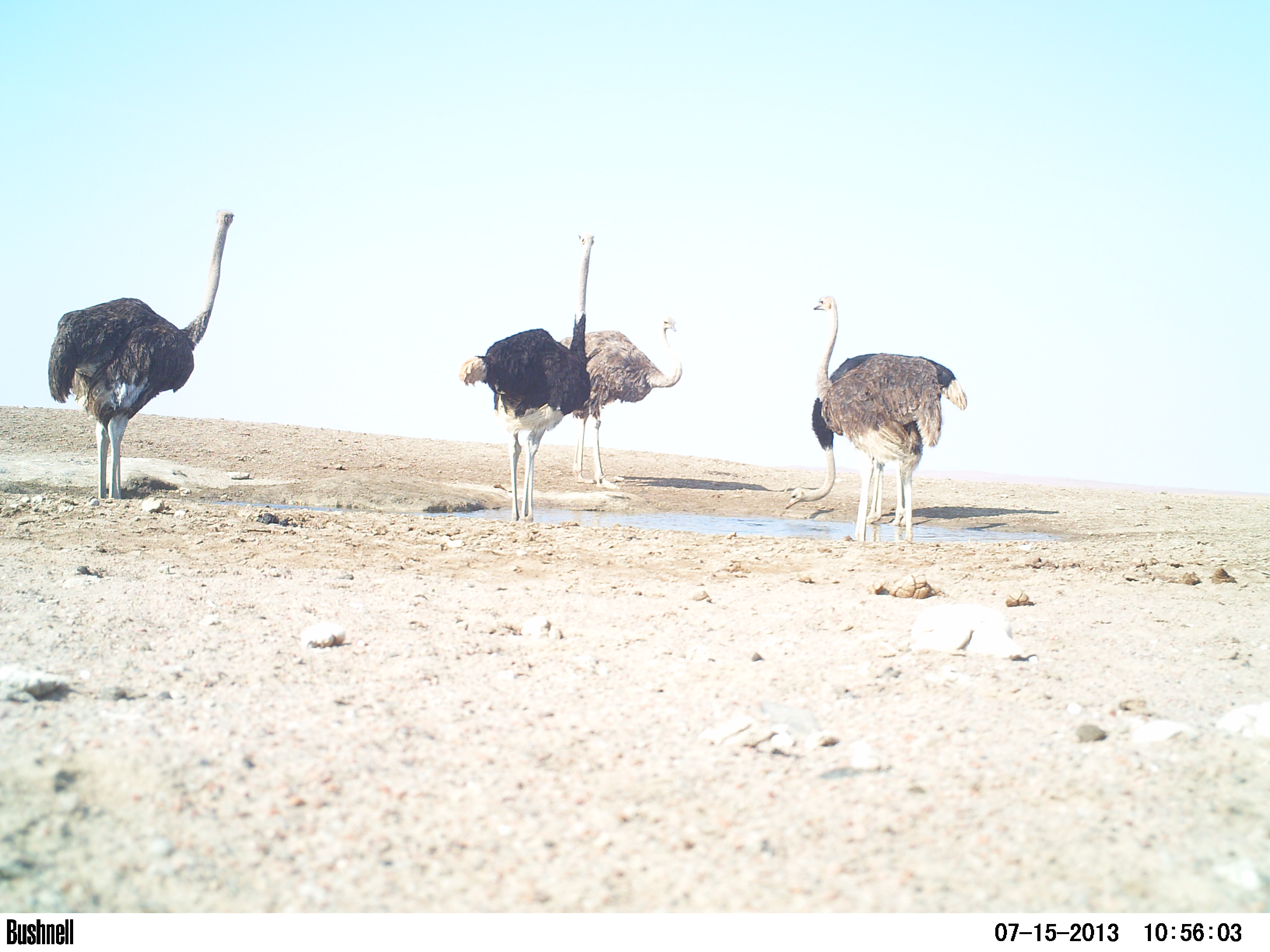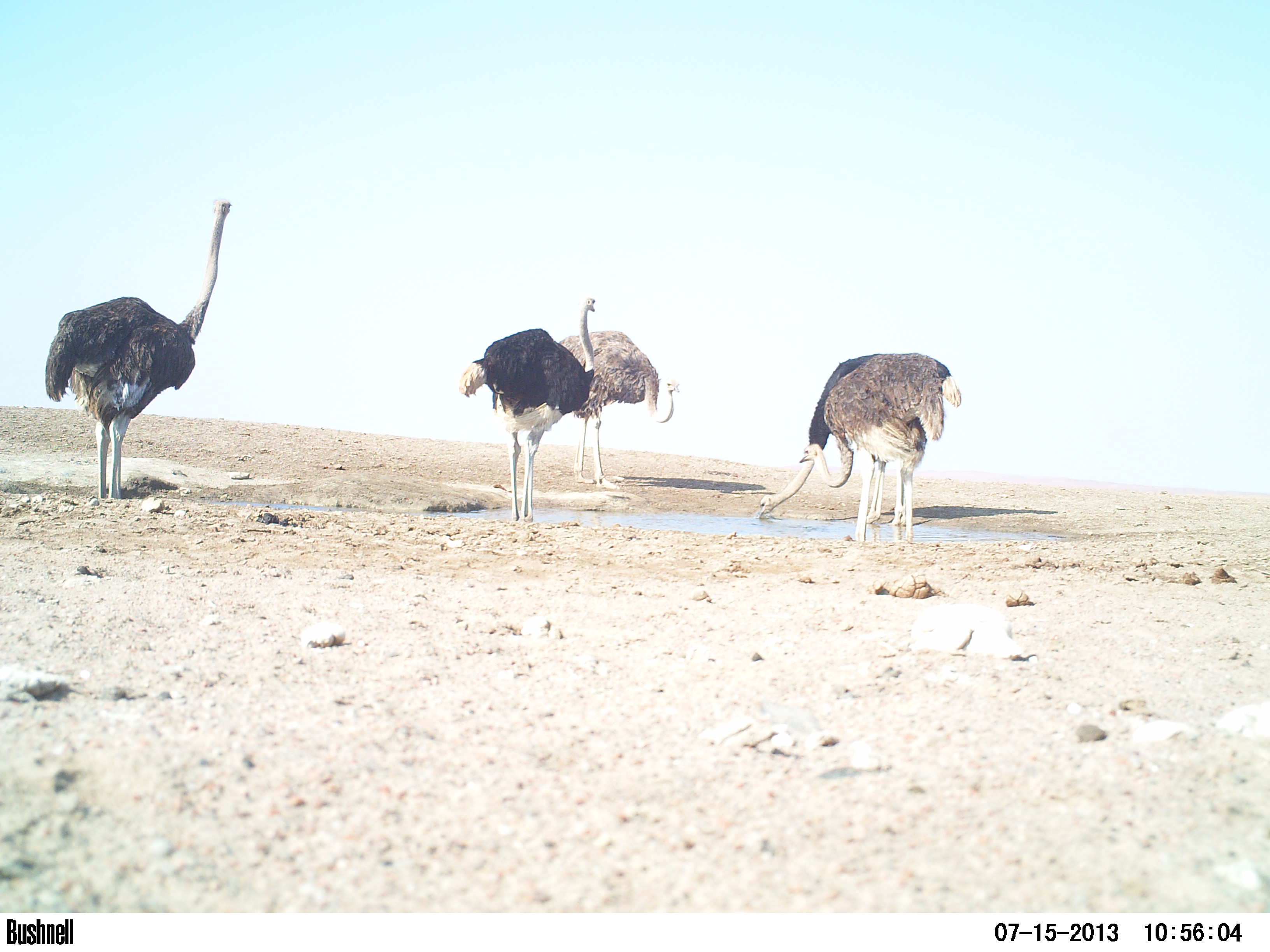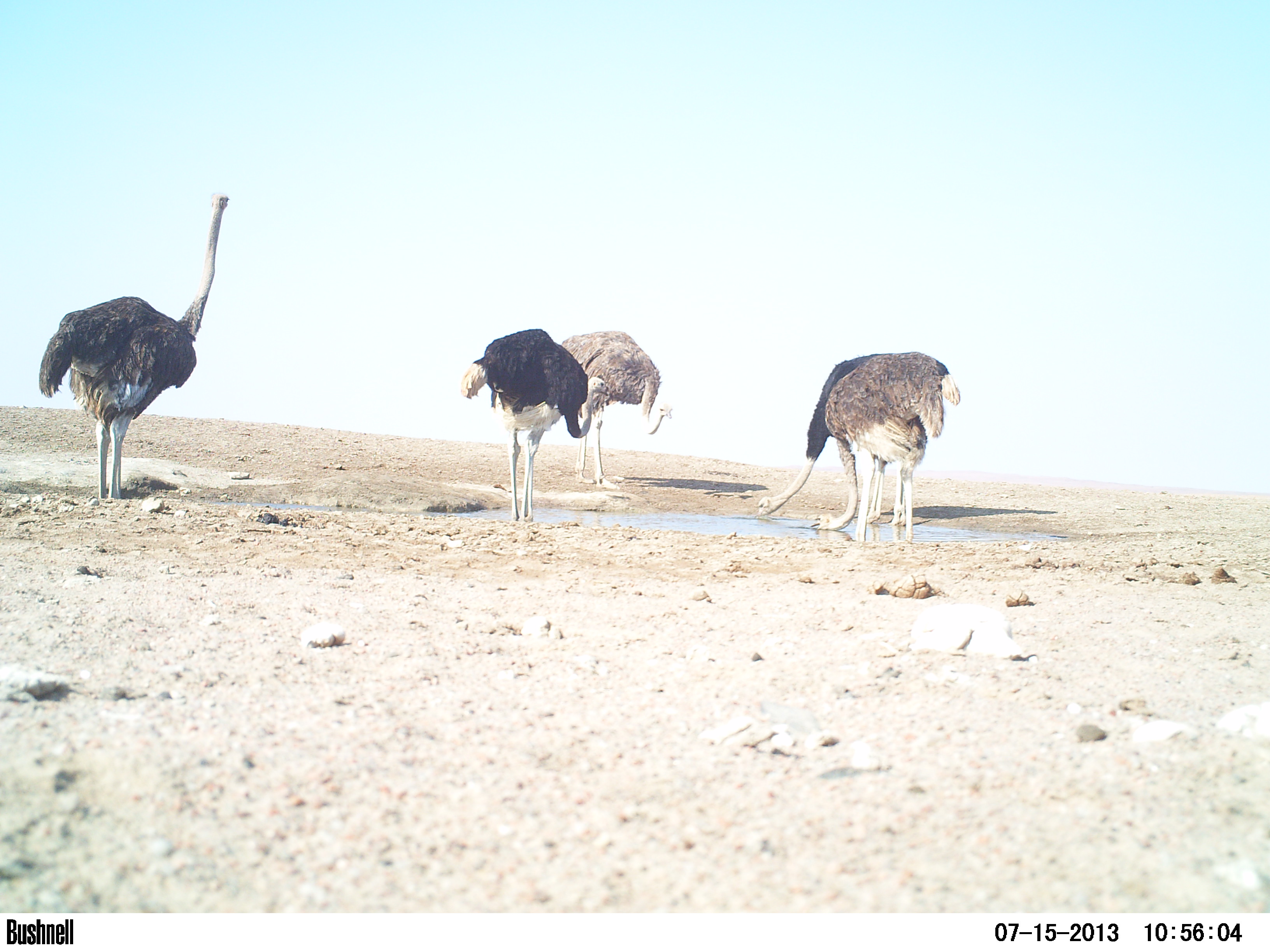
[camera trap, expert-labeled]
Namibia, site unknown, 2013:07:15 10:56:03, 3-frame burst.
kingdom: Animalia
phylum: Chordata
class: Aves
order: Struthioniformes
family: Struthionidae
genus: Struthio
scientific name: Struthio camelus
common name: common ostrich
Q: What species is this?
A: Struthio camelus (common ostrich).